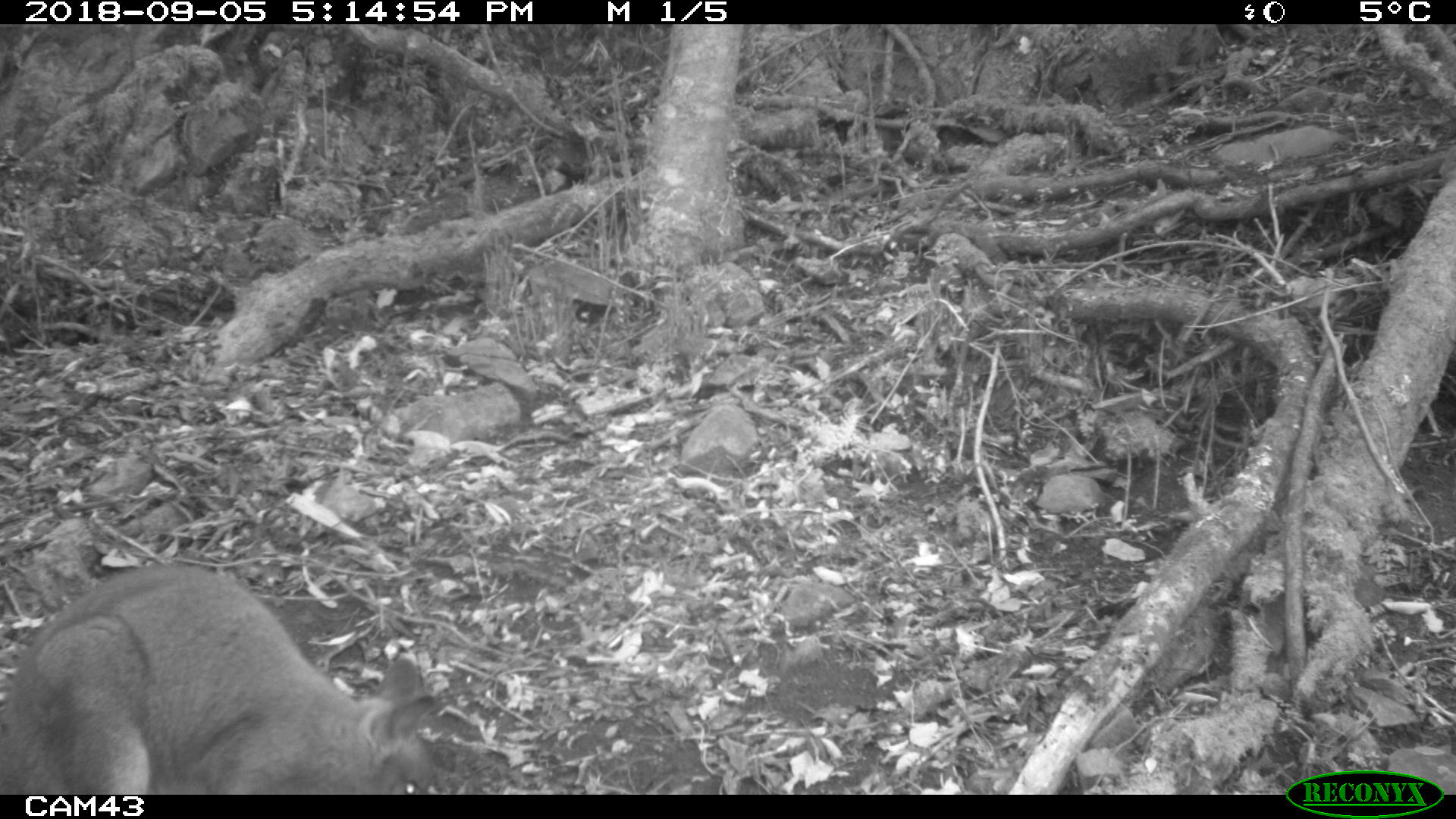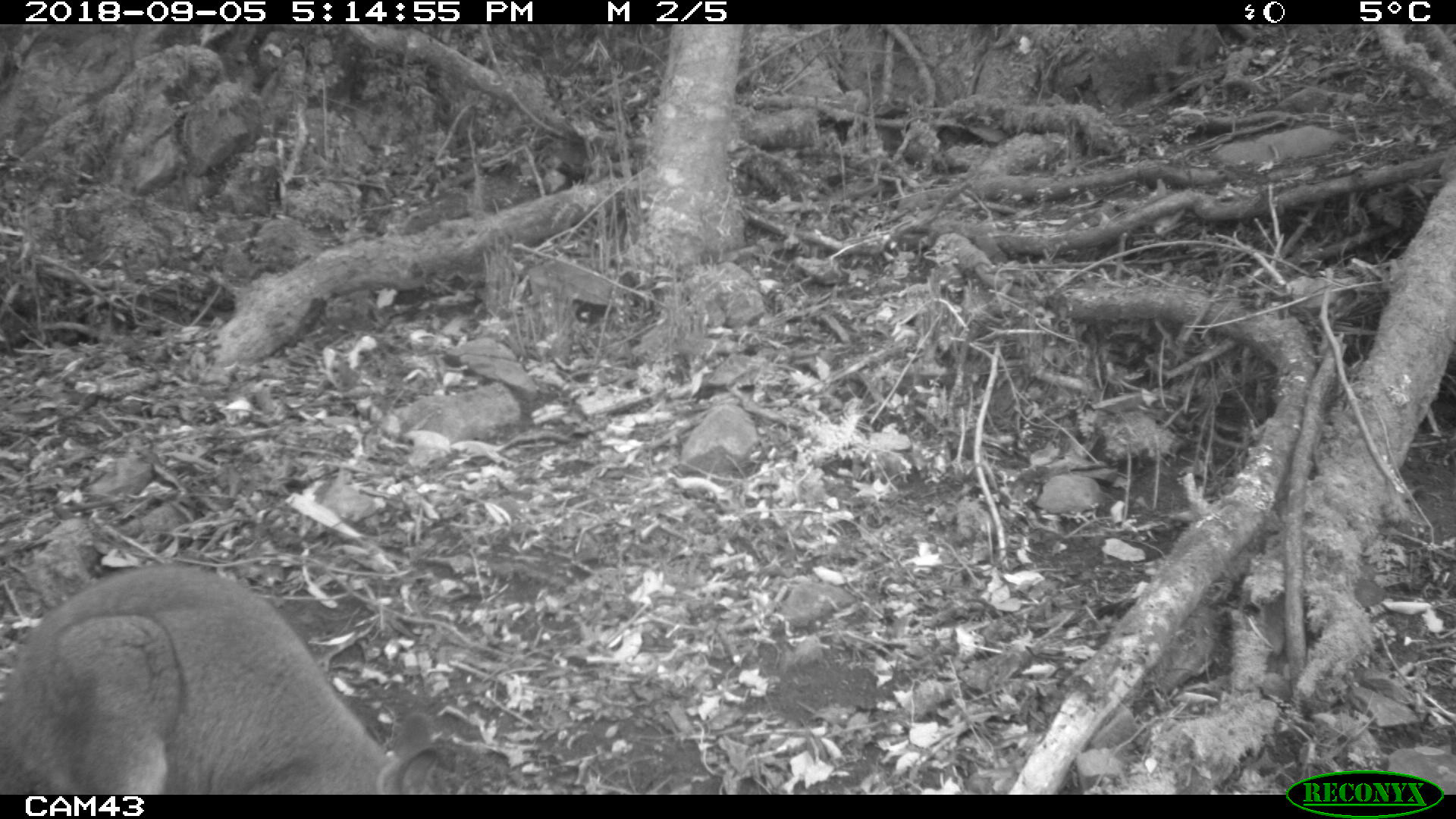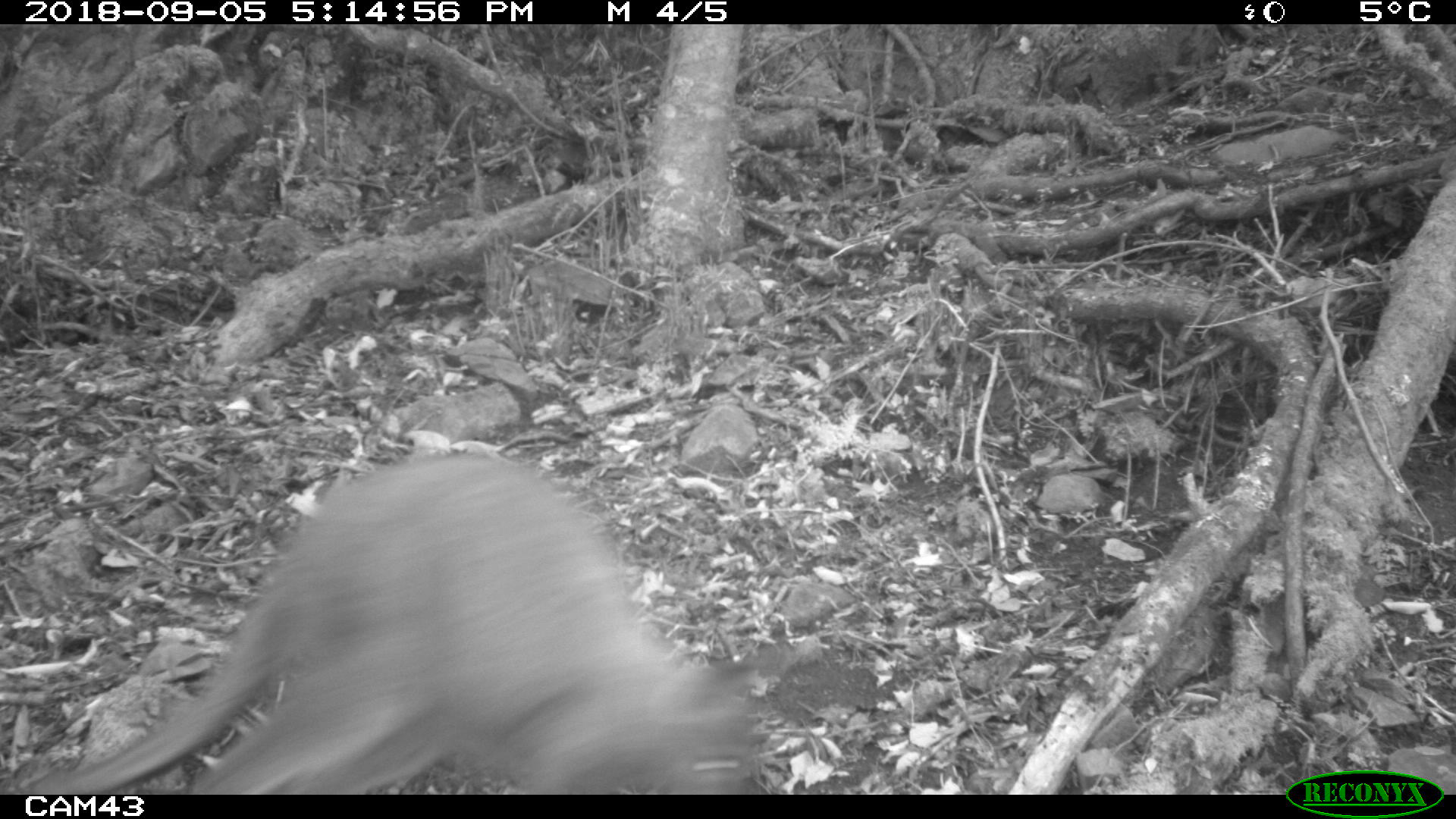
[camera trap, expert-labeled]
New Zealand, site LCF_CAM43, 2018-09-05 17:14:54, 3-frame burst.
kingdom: Animalia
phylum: Chordata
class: Mammalia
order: Diprotodontia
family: Macropodidae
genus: Notamacropus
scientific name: Notamacropus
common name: wallaby